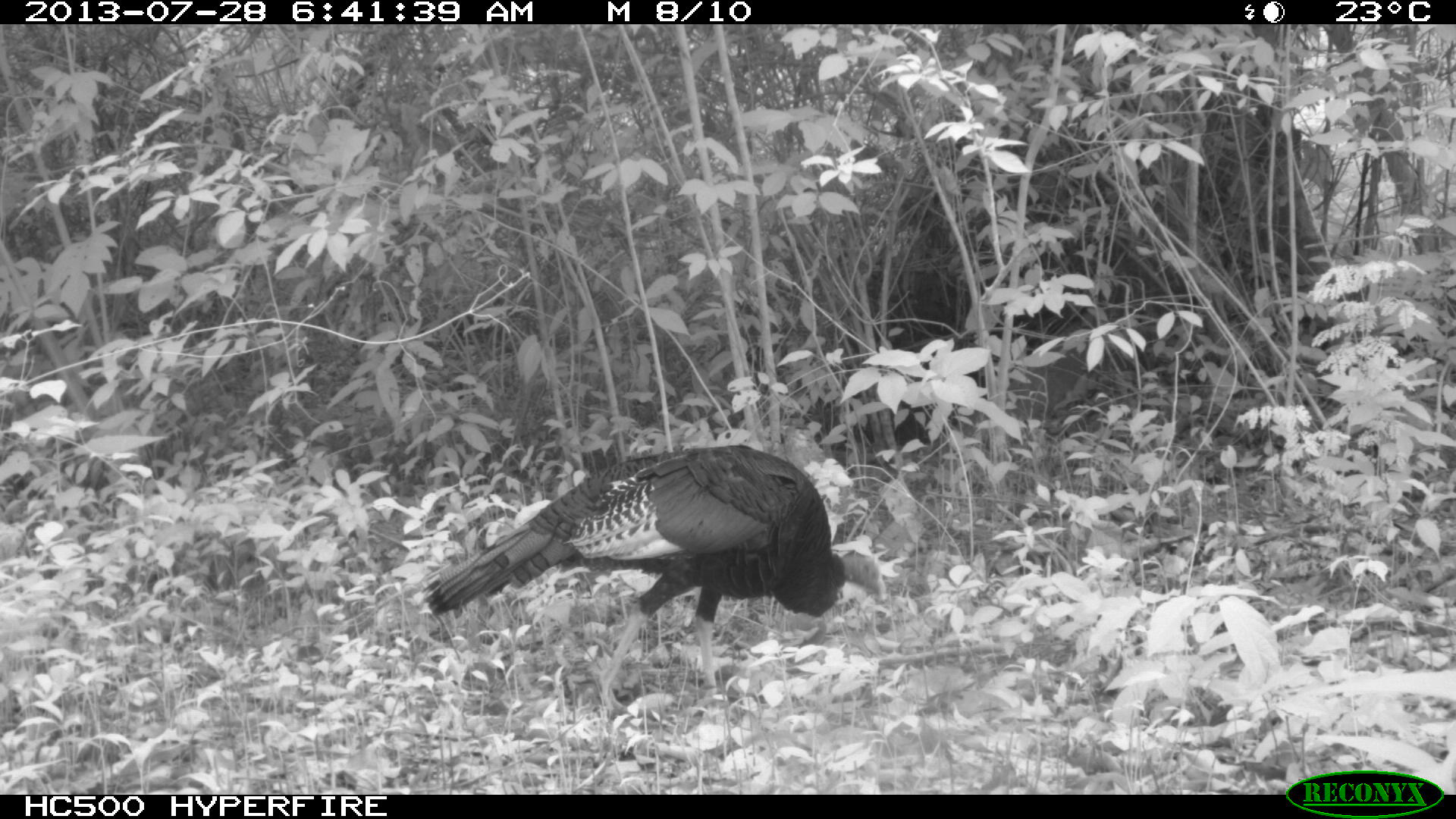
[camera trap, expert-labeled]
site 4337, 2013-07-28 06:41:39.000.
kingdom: Animalia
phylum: Chordata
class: Aves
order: Galliformes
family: Phasianidae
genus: Meleagris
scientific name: Meleagris ocellata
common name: ocellated turkey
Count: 1.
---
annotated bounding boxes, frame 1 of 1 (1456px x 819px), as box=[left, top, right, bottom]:
meleagris ocellata: box=[424, 442, 888, 716]